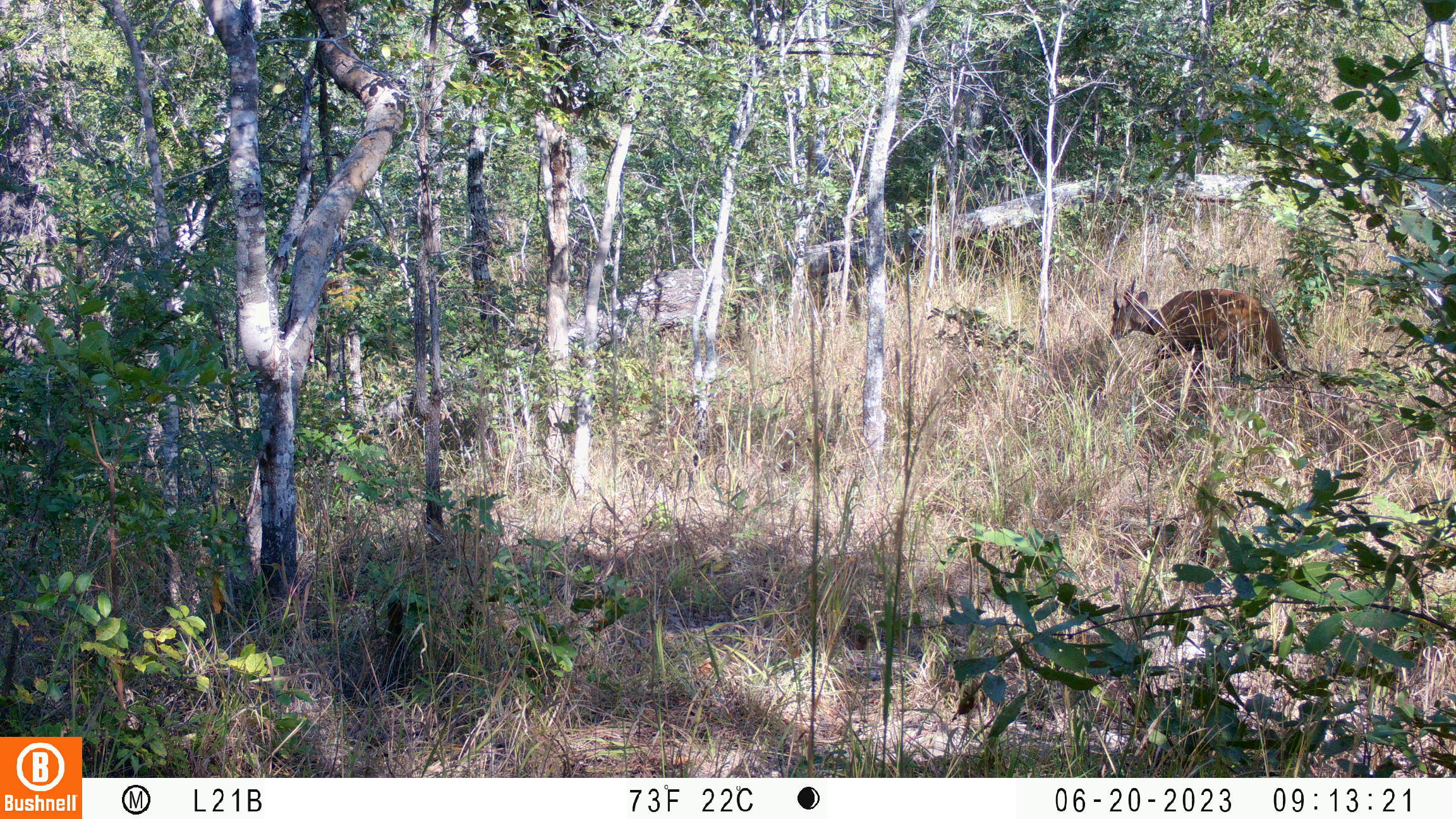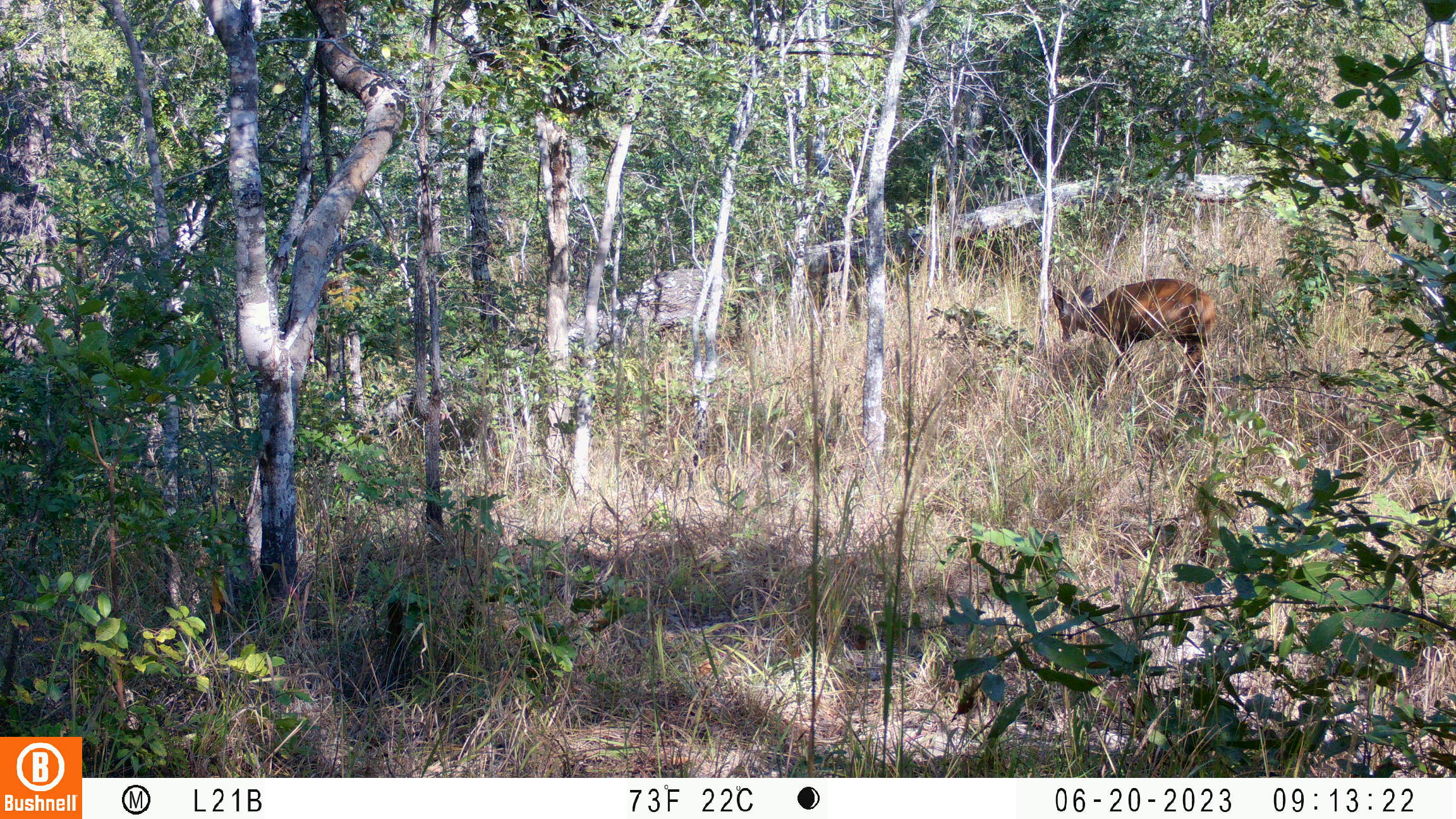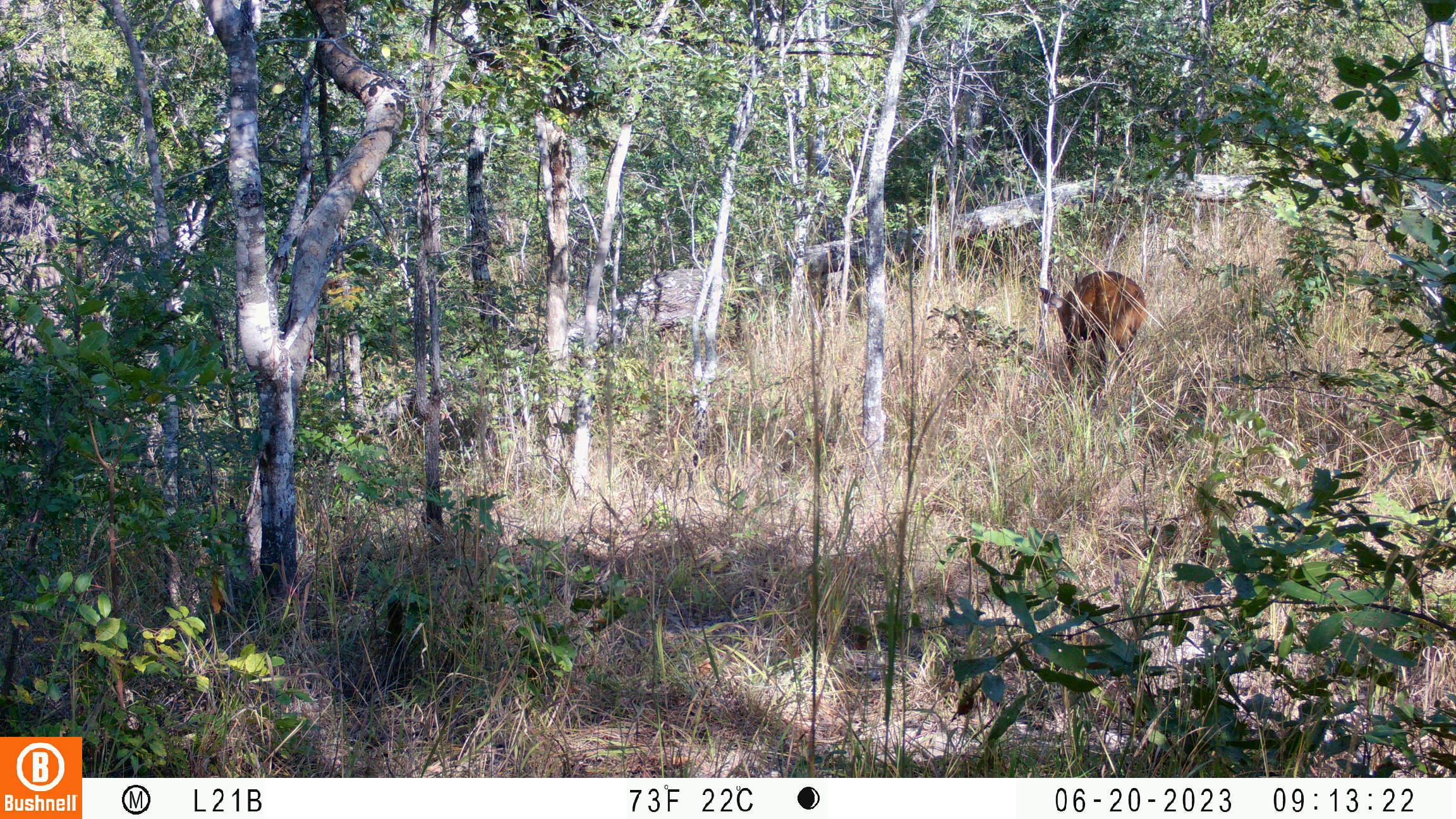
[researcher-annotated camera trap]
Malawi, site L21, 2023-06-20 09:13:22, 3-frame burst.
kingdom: Animalia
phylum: Chordata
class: Mammalia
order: Artiodactyla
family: Bovidae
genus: Tragelaphus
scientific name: Tragelaphus sylvaticus sylvaticus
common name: cape bushbuck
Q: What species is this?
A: Cape bushbuck (Tragelaphus sylvaticus sylvaticus).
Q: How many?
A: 1.